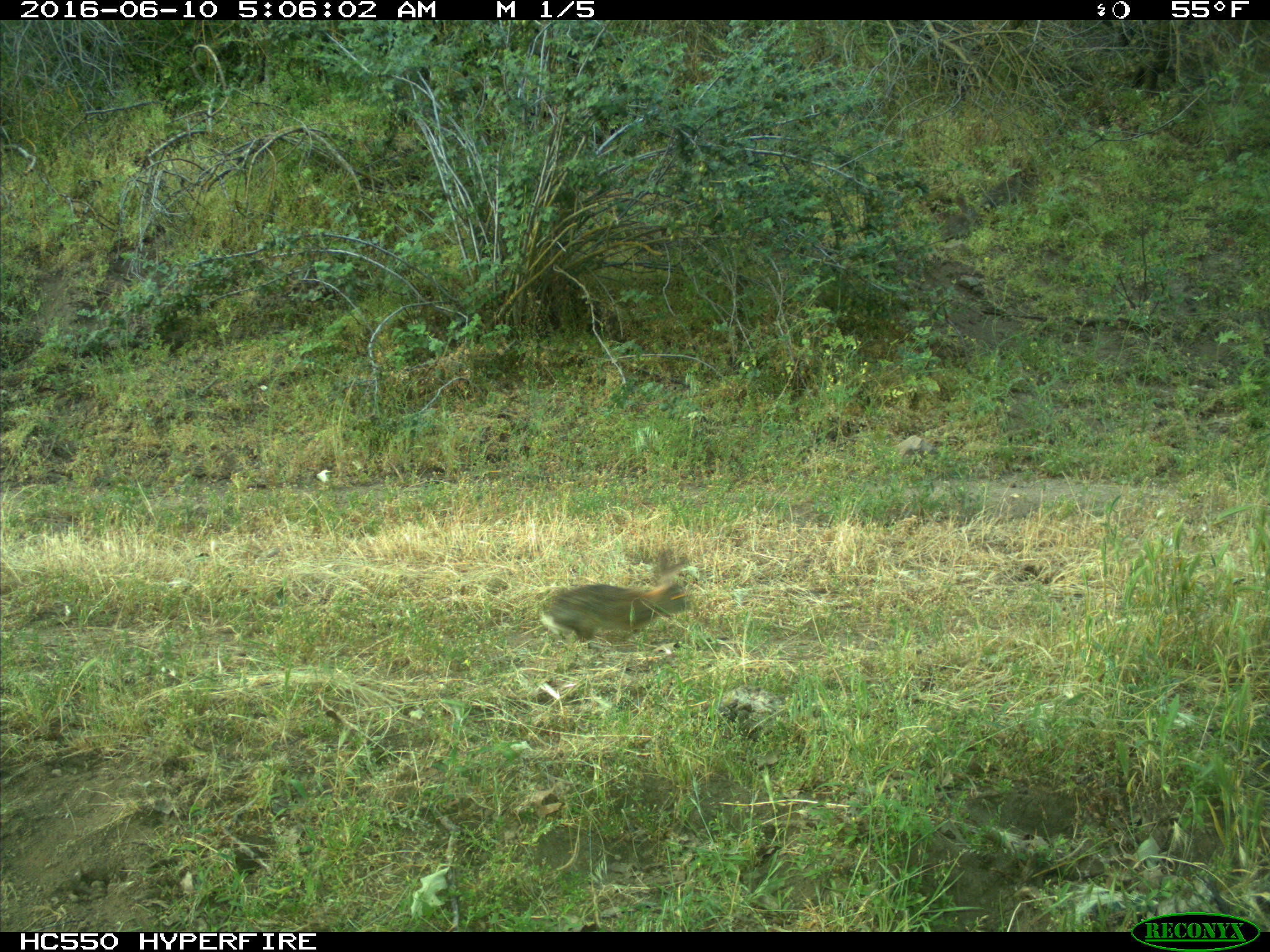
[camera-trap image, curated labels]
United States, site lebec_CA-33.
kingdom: Animalia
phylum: Chordata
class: Mammalia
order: Lagomorpha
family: Leporidae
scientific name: Leporidae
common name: rabbits and hares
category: unidentified rabbit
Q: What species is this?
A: Unidentified rabbit (rabbits and hares) (Leporidae).